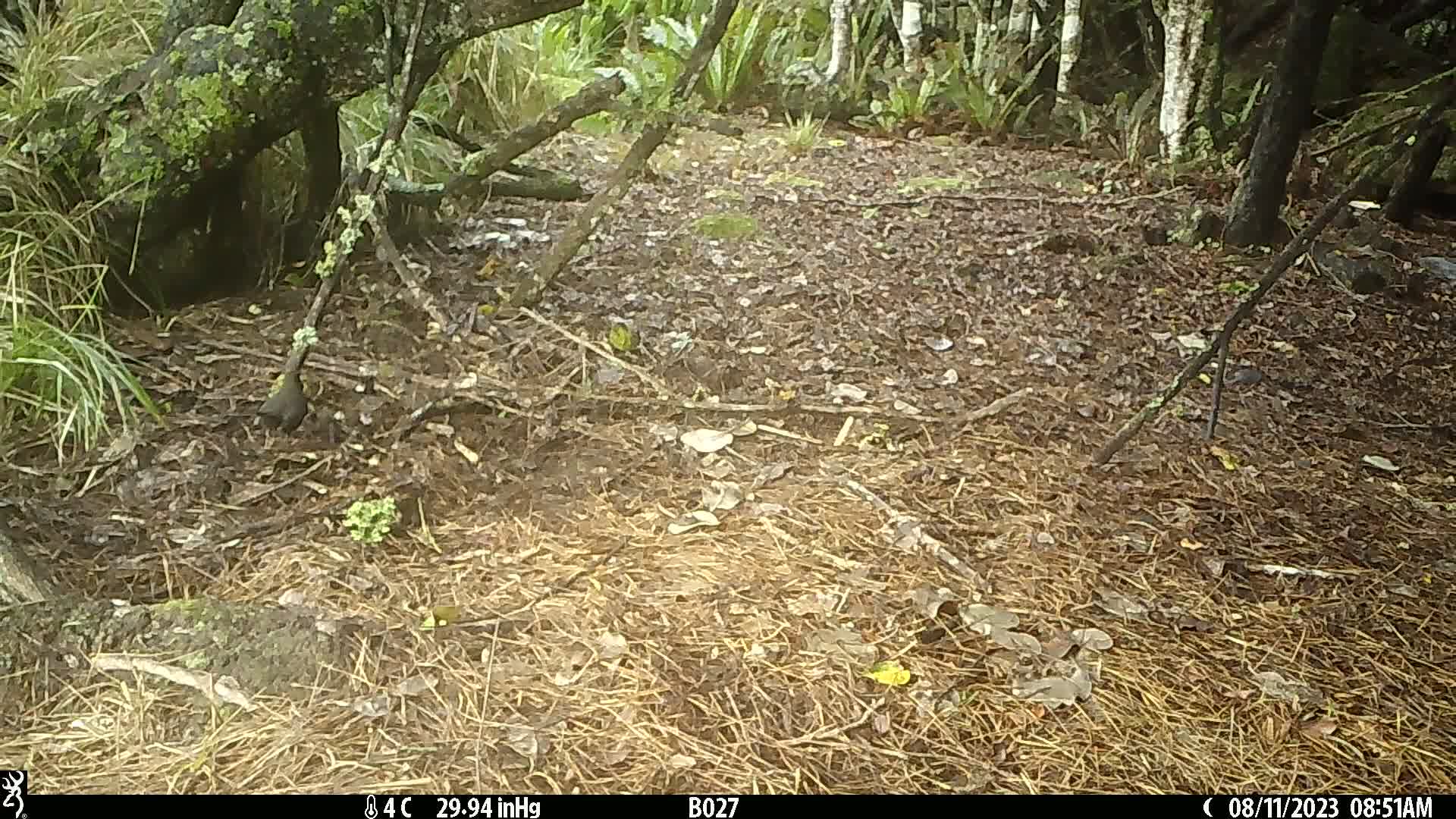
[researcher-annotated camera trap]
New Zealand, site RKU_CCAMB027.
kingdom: Animalia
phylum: Chordata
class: Aves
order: Passeriformes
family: Turdidae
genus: Turdus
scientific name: Turdus merula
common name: eurasian blackbird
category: blackbird